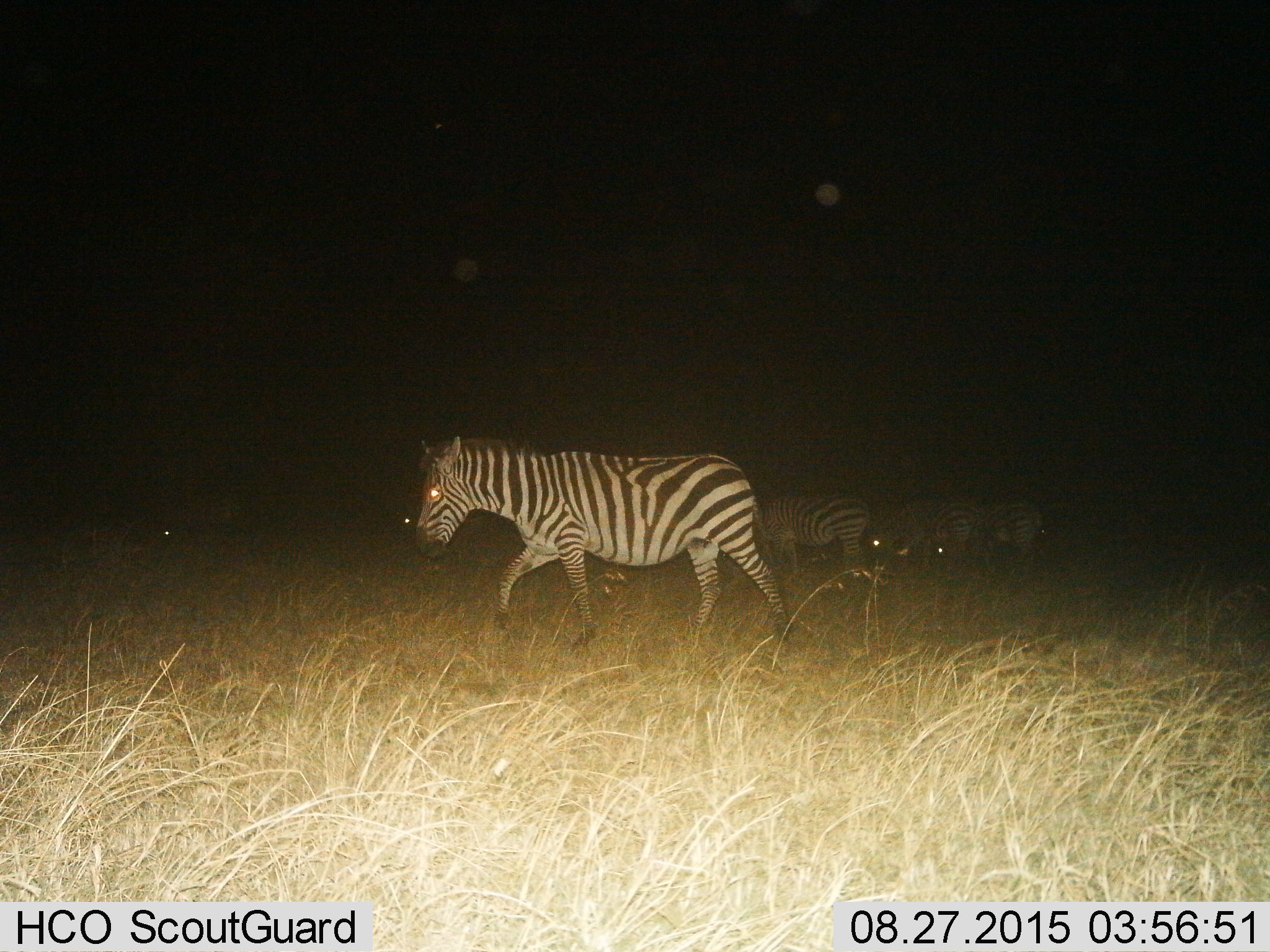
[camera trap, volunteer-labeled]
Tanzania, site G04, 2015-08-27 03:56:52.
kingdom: Animalia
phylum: Chordata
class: Mammalia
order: Perissodactyla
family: Equidae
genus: Equus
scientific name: Equus quagga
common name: plains zebra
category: zebra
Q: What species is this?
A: Zebra (plains zebra) (Equus quagga).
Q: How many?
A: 5.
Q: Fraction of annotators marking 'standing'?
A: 50%.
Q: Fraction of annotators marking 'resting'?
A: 0%.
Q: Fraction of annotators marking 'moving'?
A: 78%.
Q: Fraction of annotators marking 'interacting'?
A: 0%.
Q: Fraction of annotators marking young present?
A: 6%.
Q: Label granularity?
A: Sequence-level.